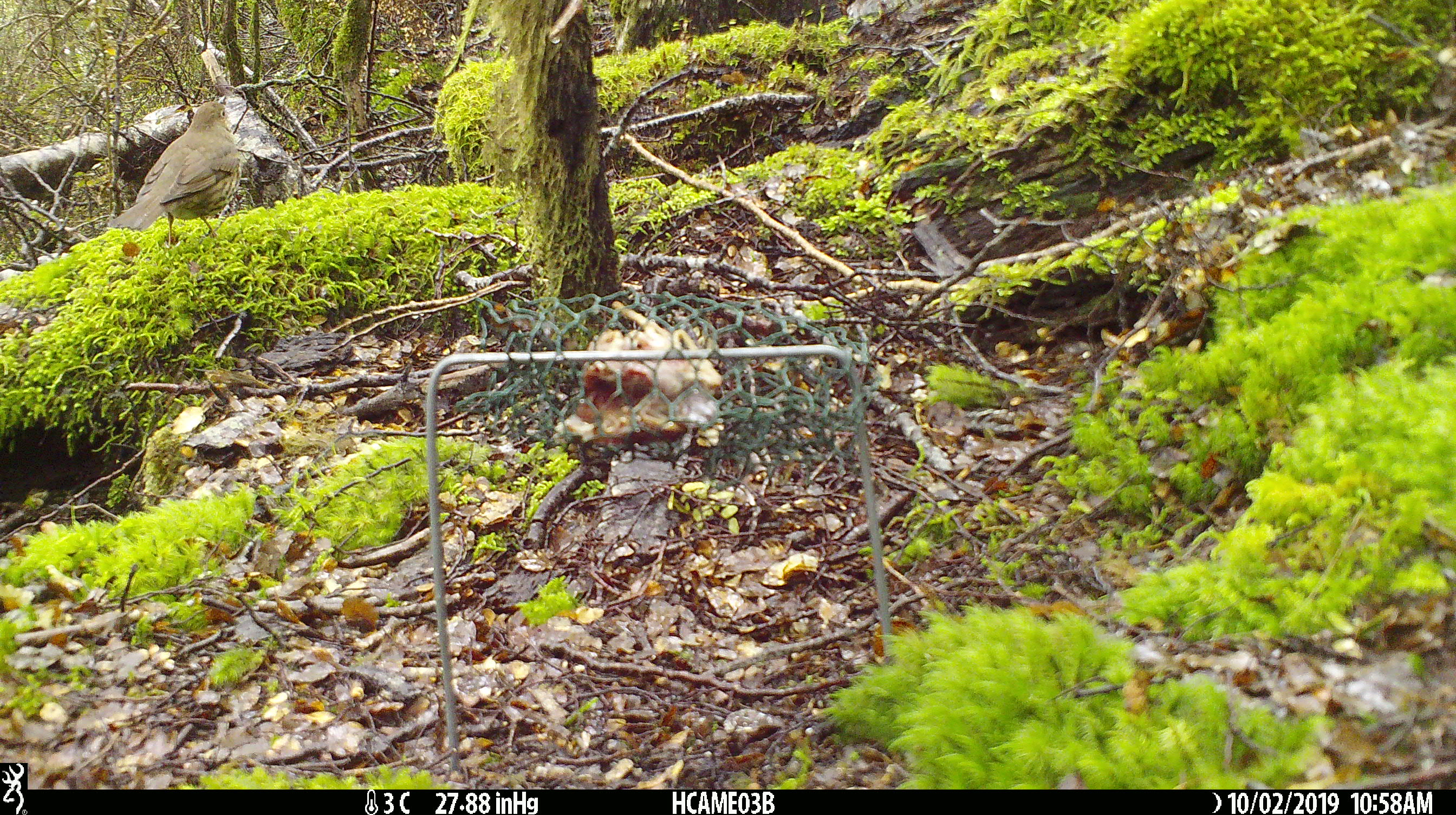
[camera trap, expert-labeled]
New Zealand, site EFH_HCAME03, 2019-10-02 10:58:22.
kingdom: Animalia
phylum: Chordata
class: Aves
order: Passeriformes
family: Turdidae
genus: Turdus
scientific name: Turdus philomelos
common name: song thrush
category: thrush